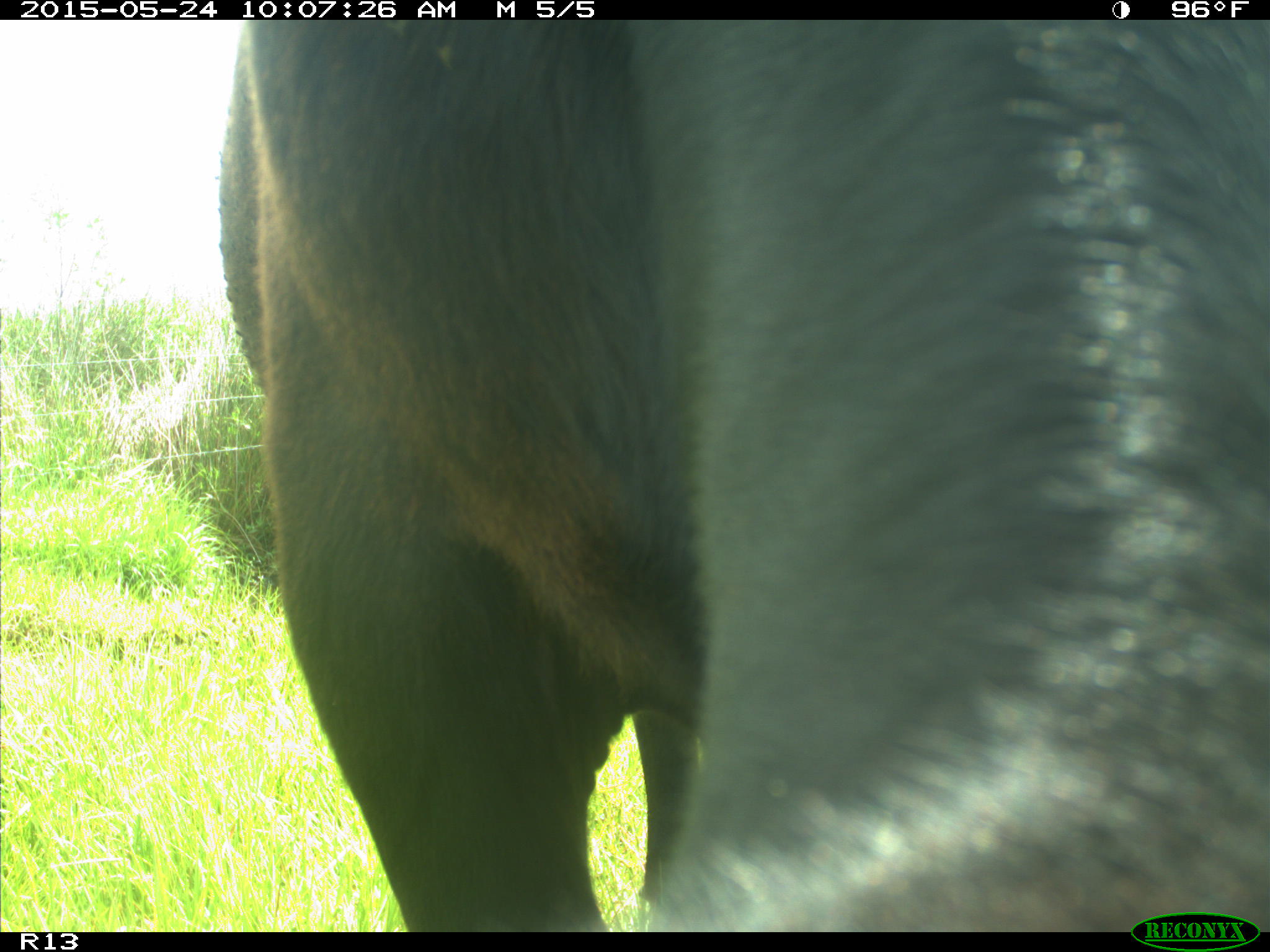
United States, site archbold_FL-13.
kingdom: Animalia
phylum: Chordata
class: Mammalia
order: Artiodactyla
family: Bovidae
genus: Bos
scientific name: Bos taurus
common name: domestic cow